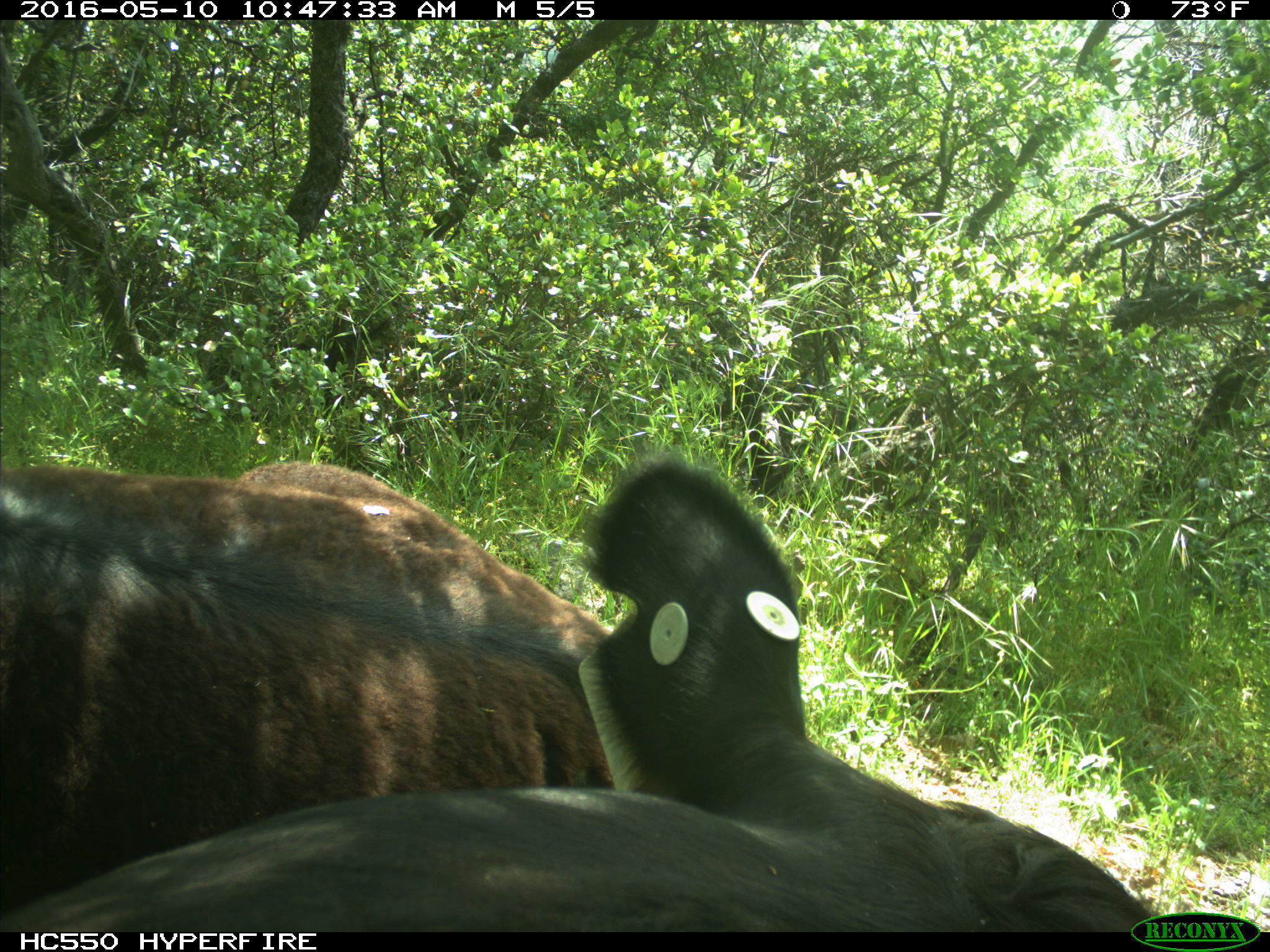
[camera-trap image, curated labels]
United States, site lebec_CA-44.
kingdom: Animalia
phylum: Chordata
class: Mammalia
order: Artiodactyla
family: Bovidae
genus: Bos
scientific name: Bos taurus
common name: domestic cow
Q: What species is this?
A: Bos taurus (domestic cow).